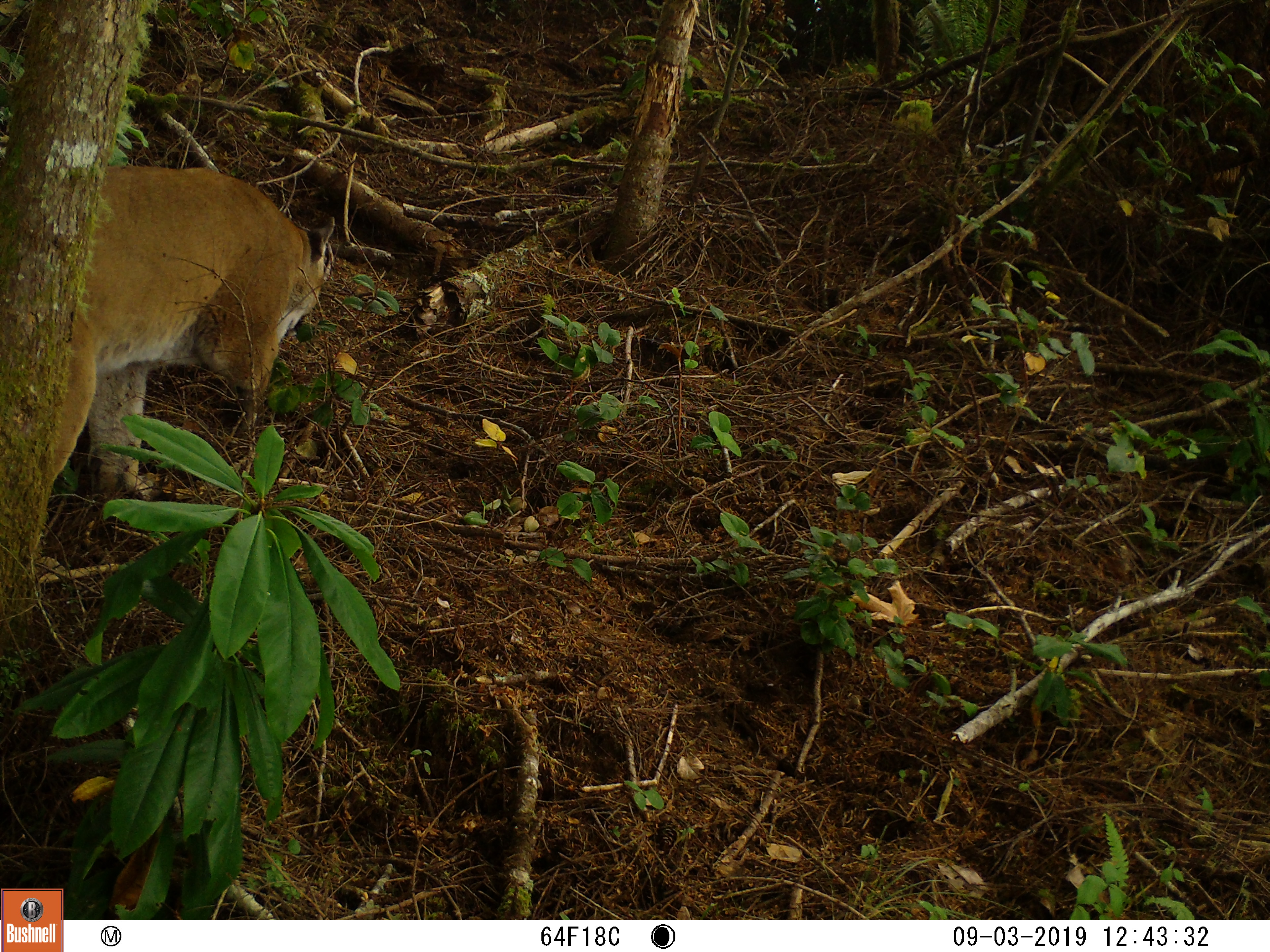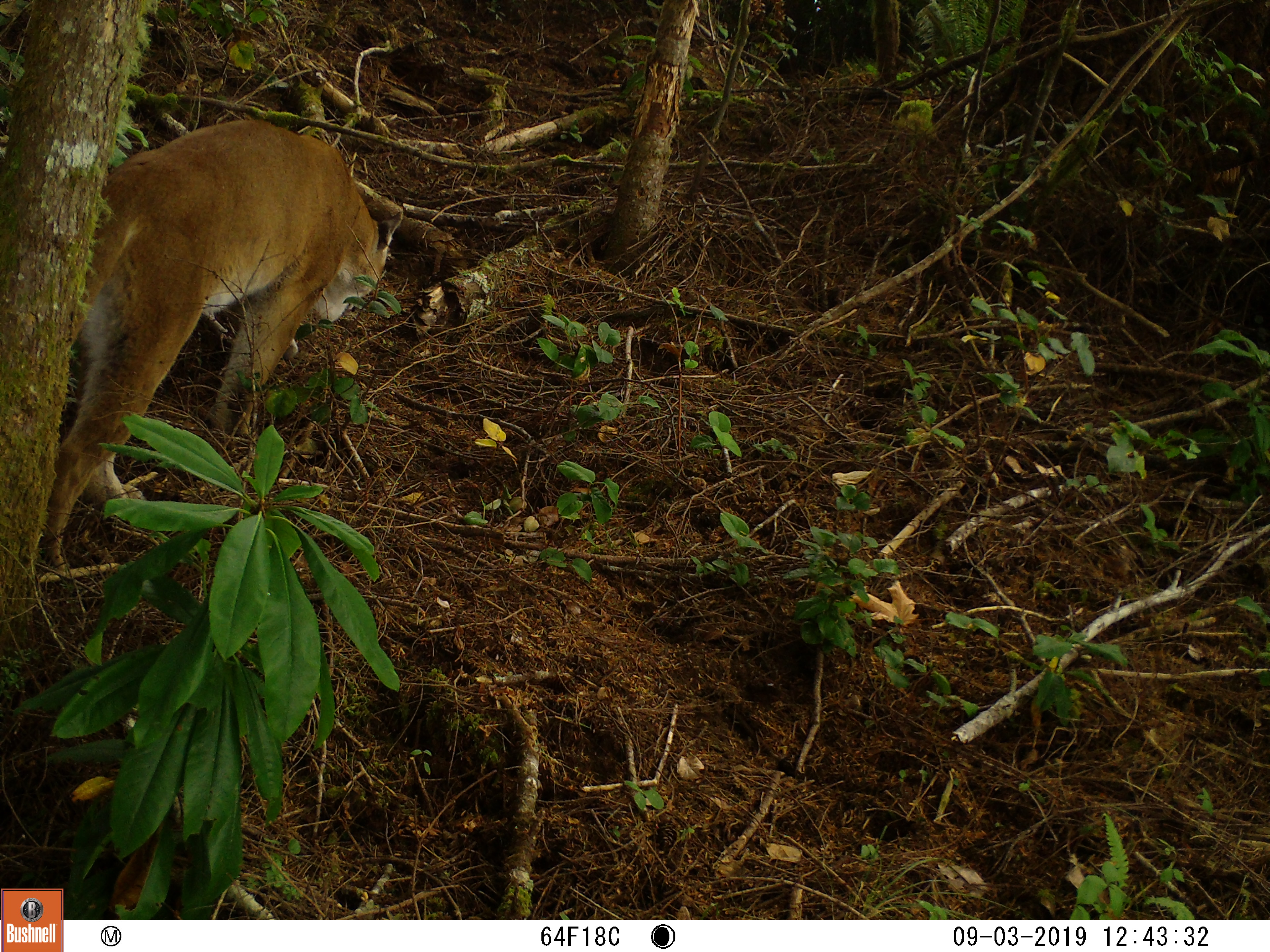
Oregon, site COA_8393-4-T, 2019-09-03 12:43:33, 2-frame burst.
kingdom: Animalia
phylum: Chordata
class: Mammalia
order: Carnivora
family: Felidae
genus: Puma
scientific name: Puma concolor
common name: cougar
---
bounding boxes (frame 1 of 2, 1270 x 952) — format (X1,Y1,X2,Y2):
cougar: (16,147,345,585)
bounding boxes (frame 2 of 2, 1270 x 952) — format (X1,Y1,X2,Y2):
cougar: (23,111,412,593)